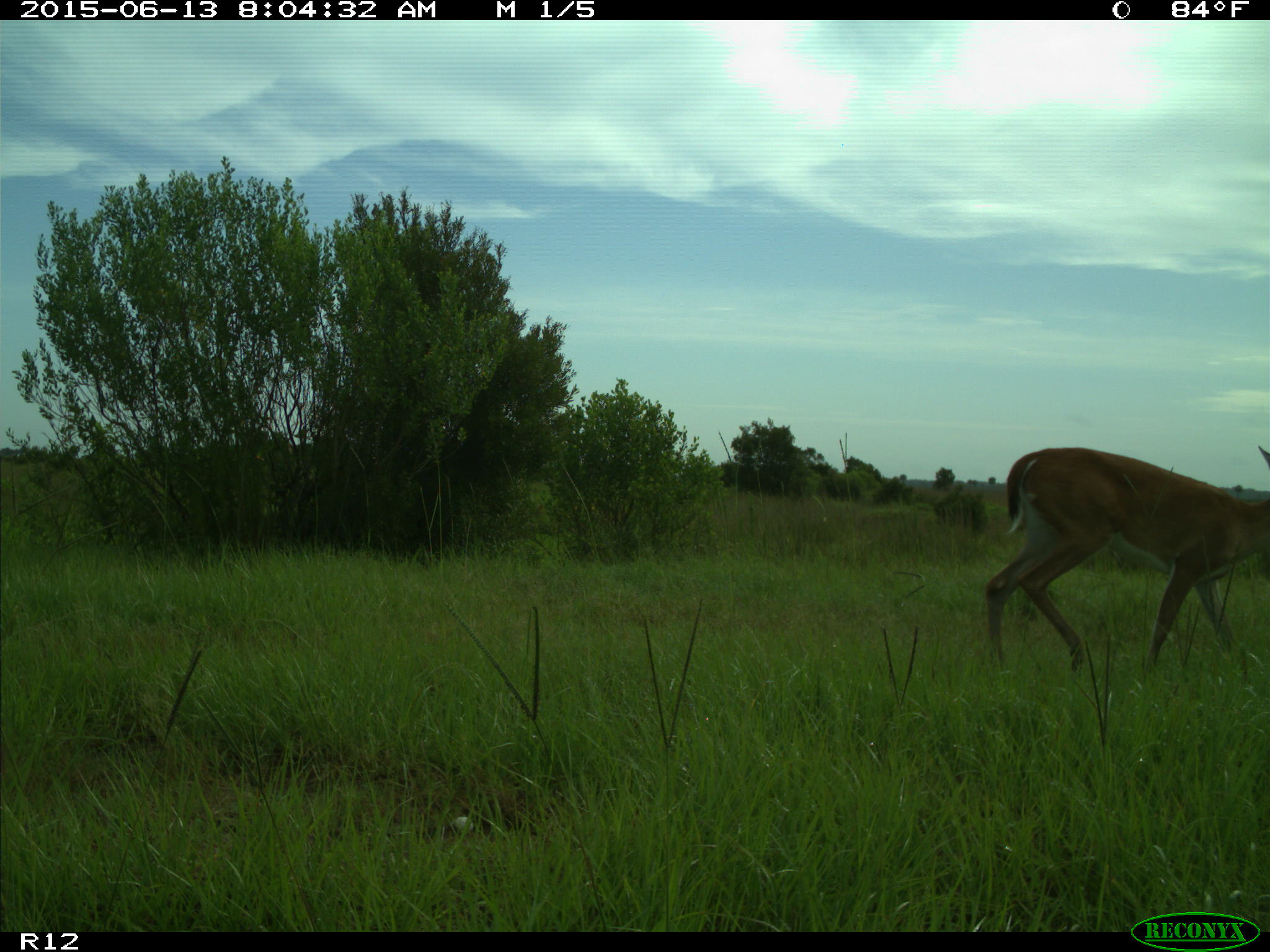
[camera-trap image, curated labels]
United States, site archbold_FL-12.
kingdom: Animalia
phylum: Chordata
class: Mammalia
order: Artiodactyla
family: Cervidae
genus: Odocoileus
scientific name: Odocoileus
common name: deer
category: unidentified deer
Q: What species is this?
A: Unidentified deer (deer) (Odocoileus).